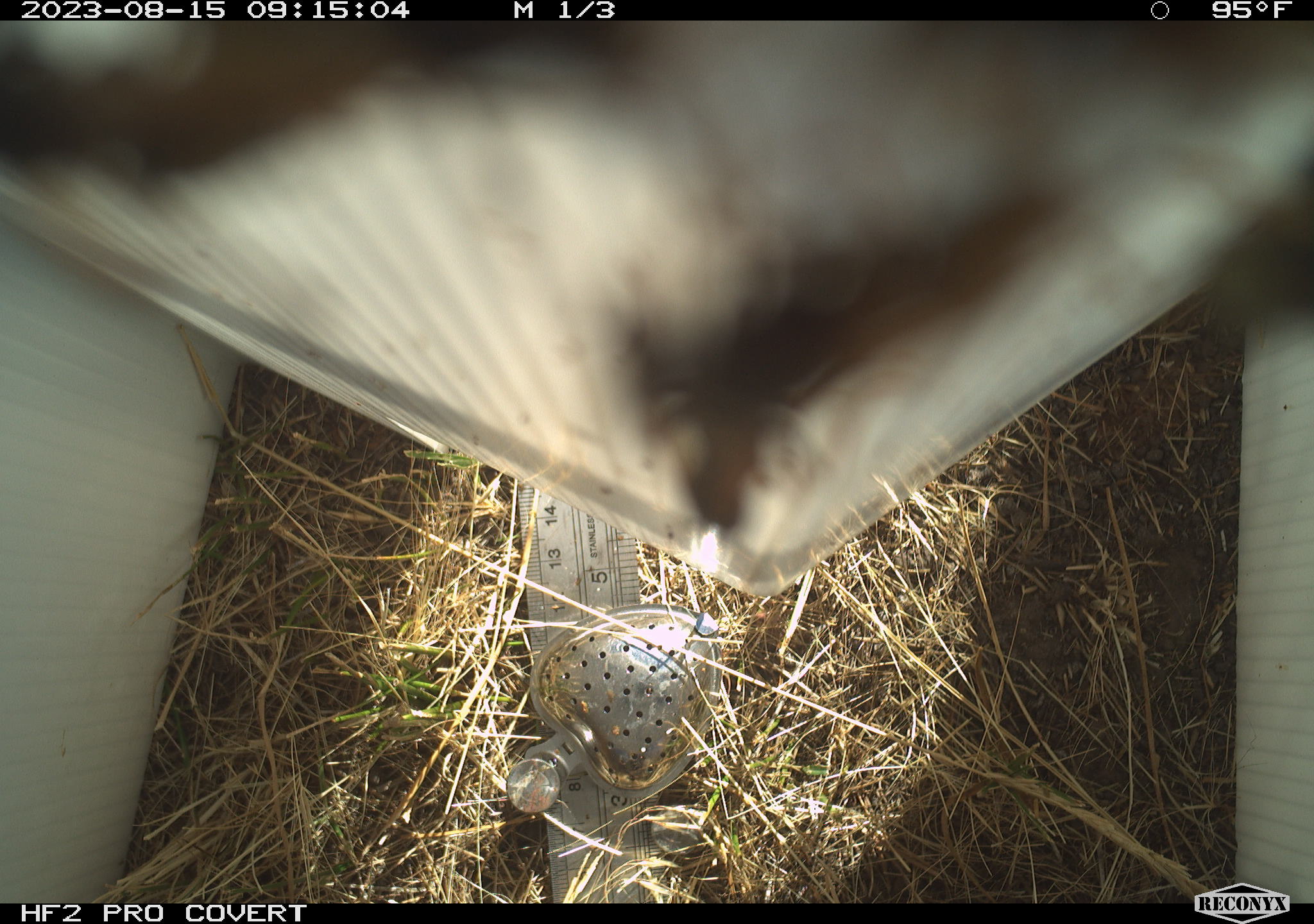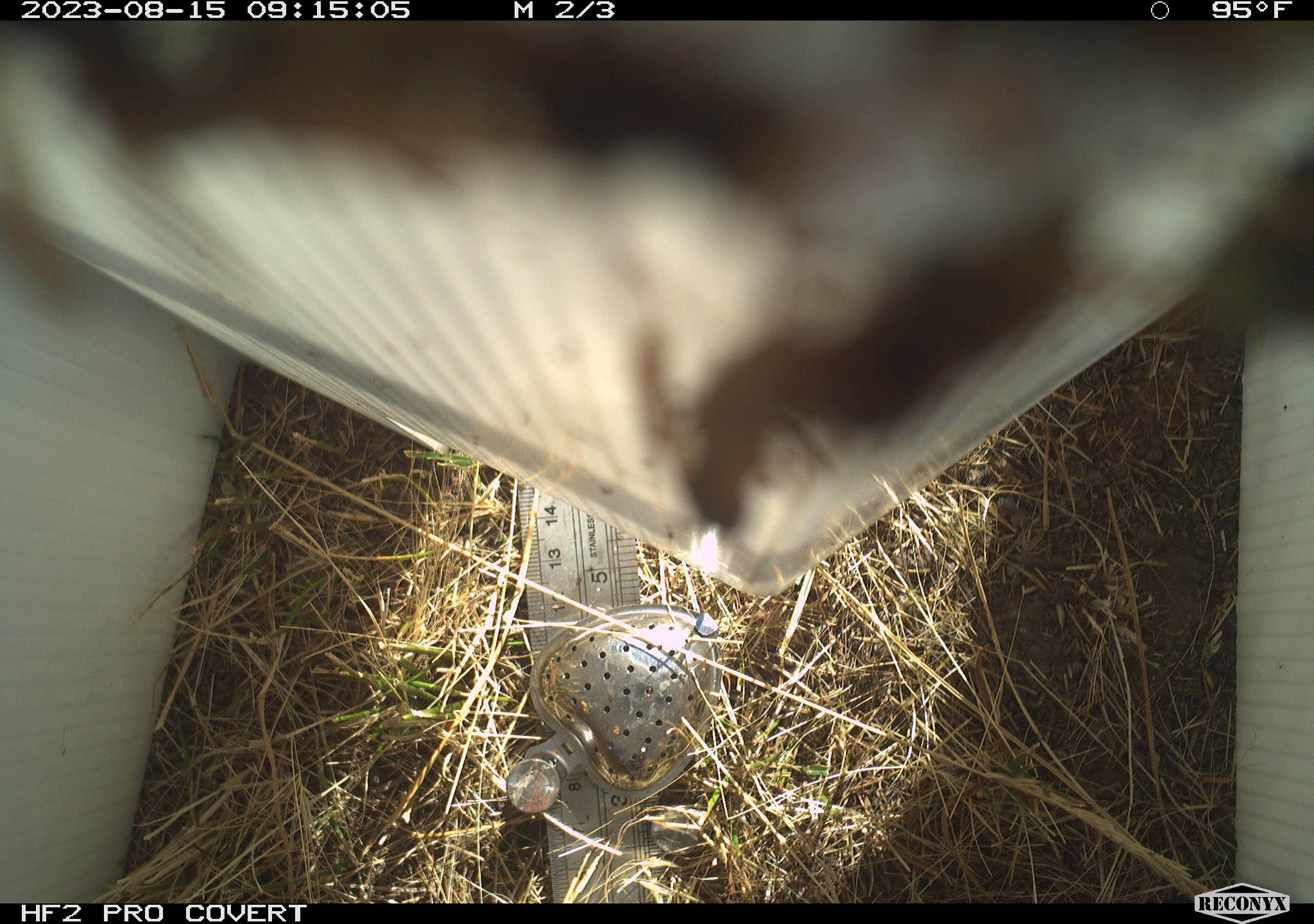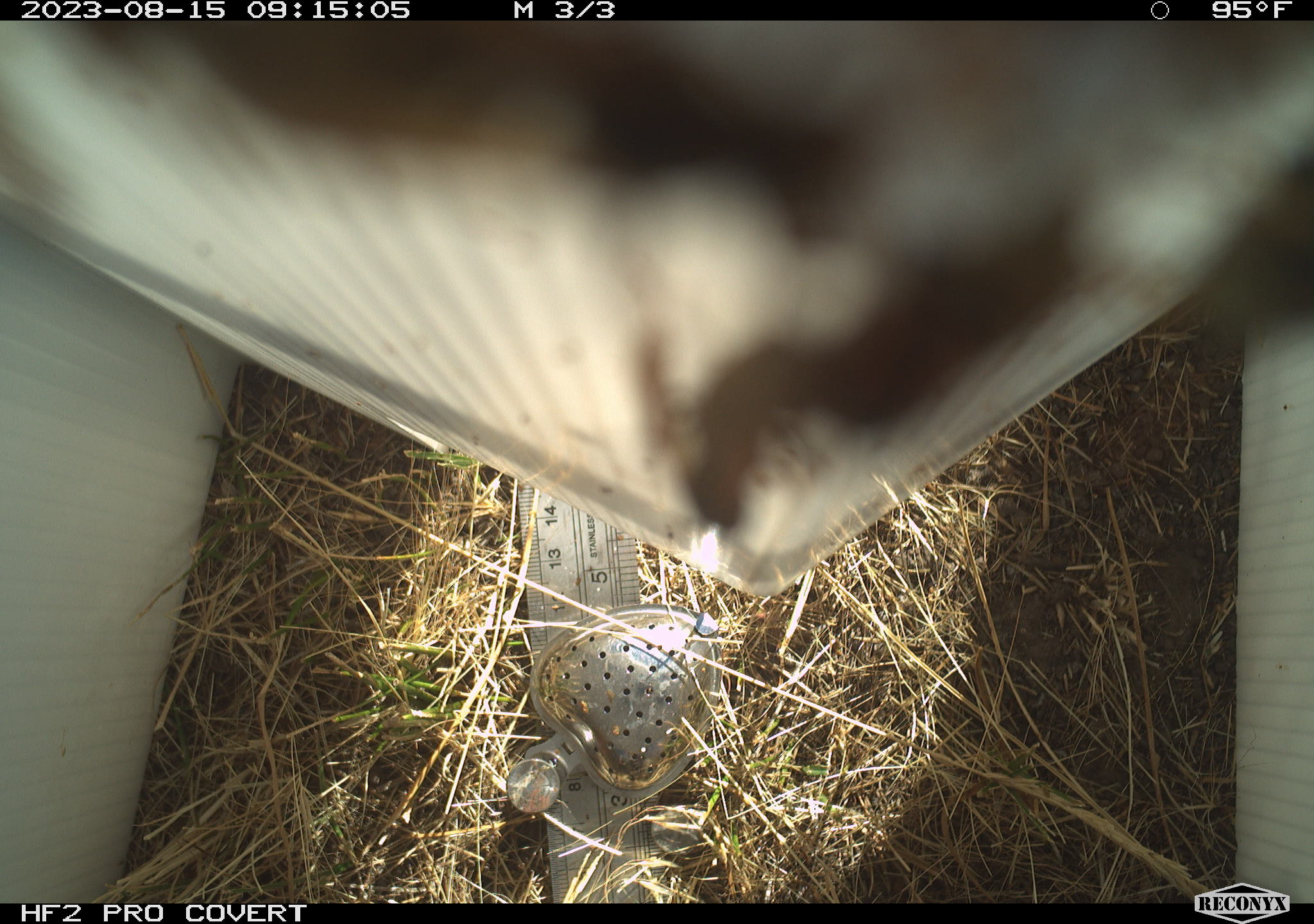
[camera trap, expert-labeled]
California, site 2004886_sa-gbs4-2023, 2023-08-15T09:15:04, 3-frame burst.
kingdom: Animalia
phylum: Arthropoda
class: Insecta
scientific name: Insecta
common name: insect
Insect (Insecta).